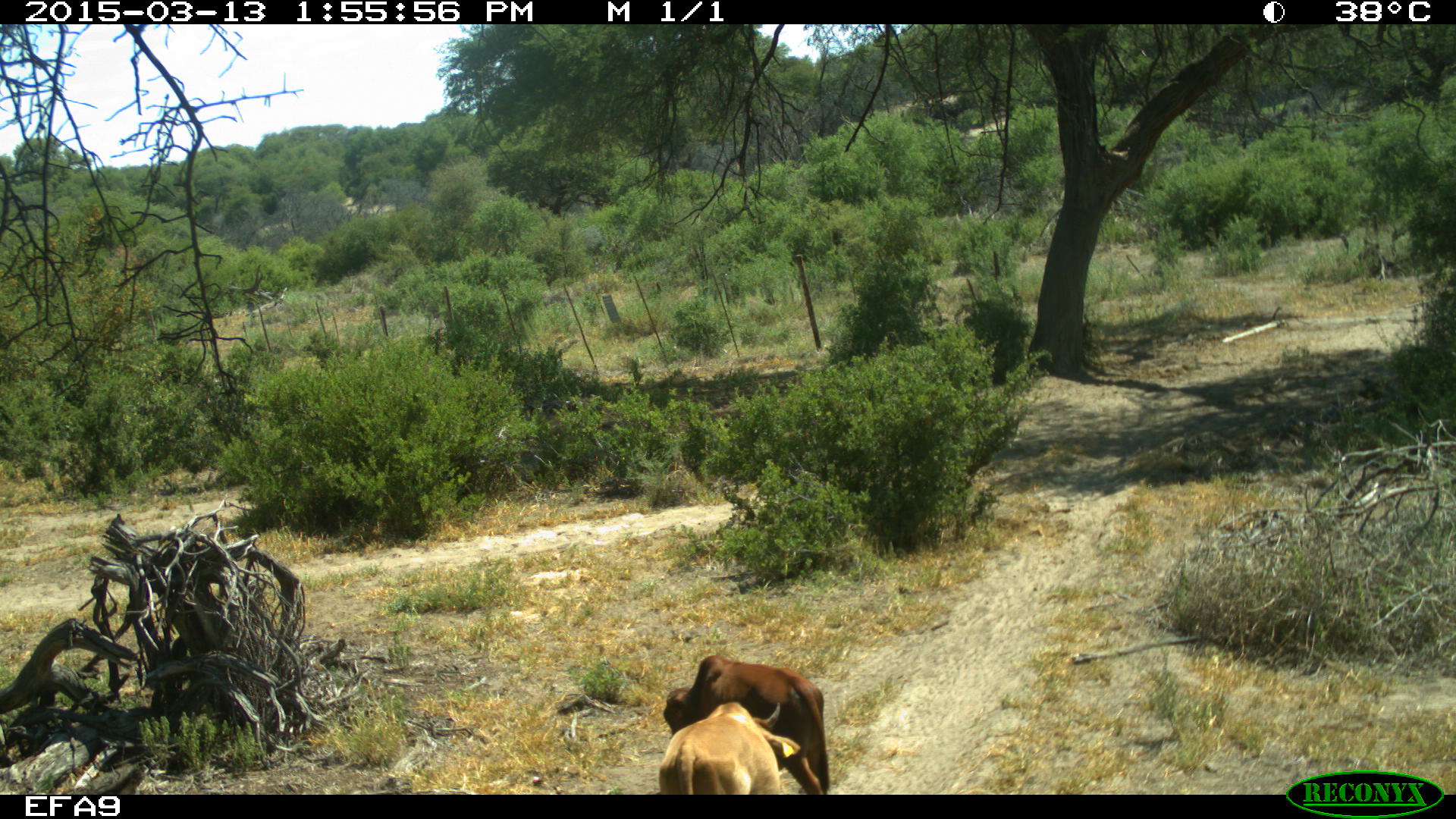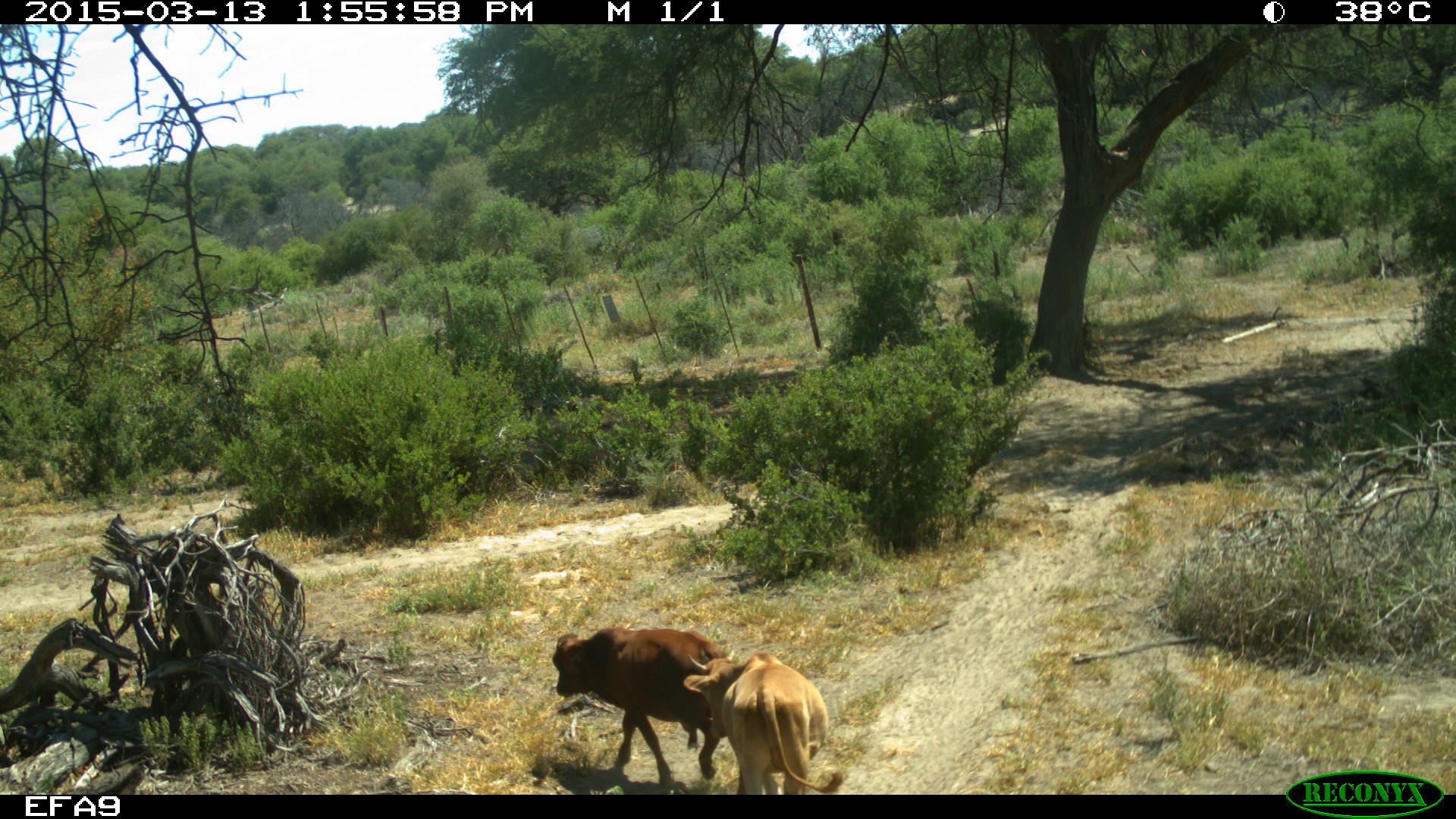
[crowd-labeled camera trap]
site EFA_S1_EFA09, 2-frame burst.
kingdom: Animalia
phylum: Chordata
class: Mammalia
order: Artiodactyla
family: Bovidae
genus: Bos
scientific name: Bos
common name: cattle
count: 2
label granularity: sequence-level